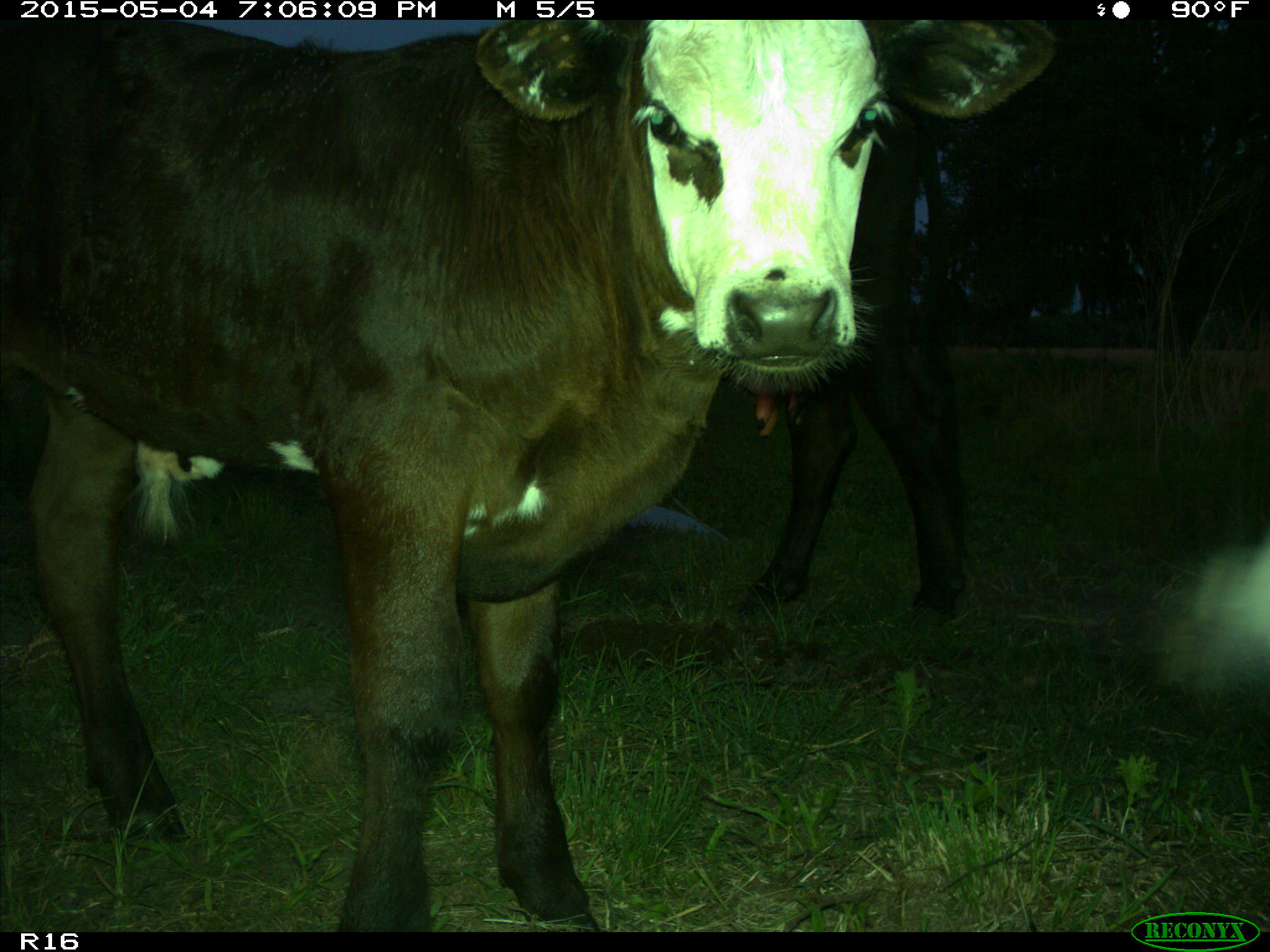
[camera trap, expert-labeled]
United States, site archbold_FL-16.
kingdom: Animalia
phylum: Chordata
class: Mammalia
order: Artiodactyla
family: Bovidae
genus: Bos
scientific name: Bos taurus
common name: domestic cow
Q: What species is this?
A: Bos taurus (domestic cow).